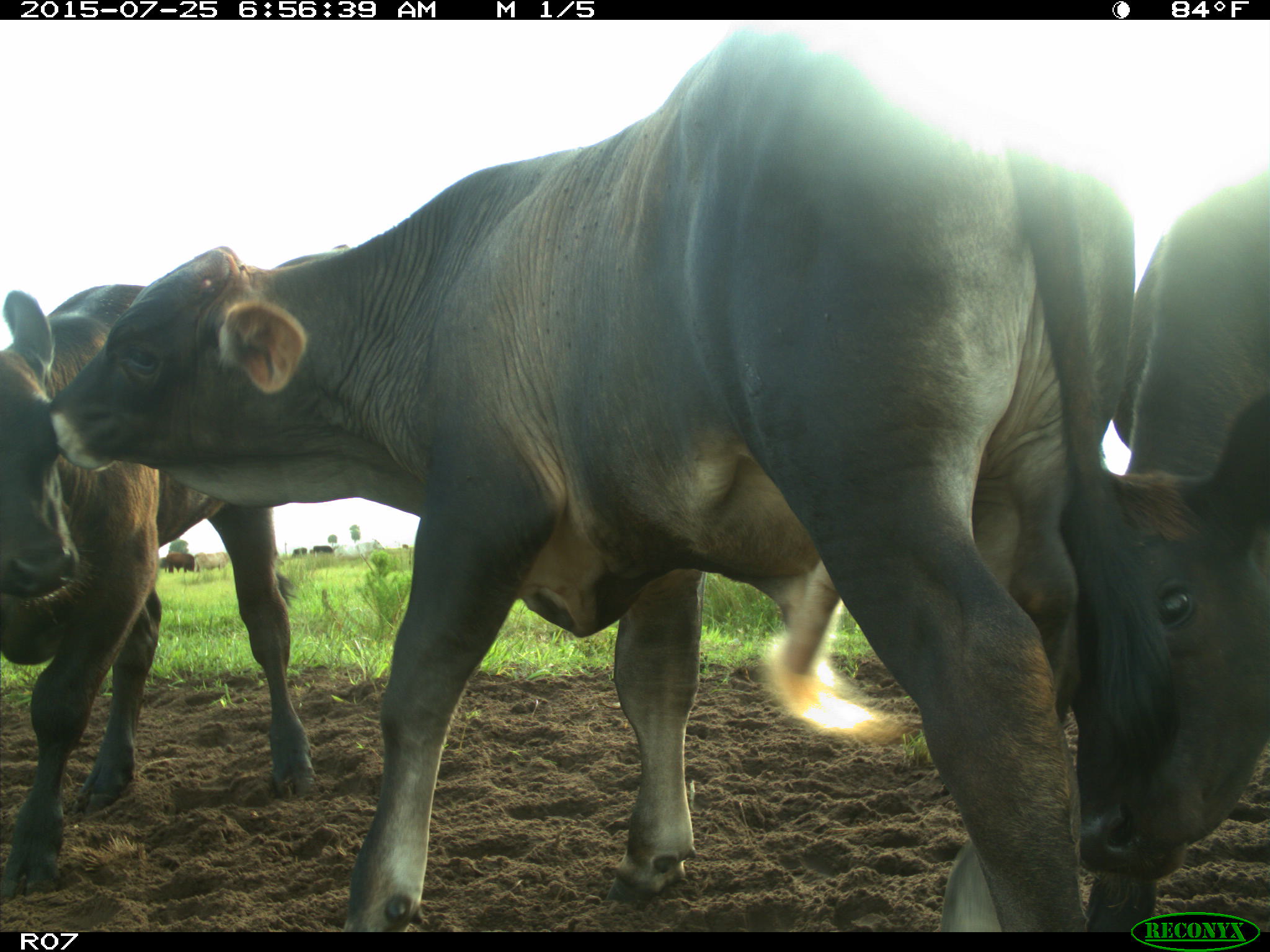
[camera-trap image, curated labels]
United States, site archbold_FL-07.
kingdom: Animalia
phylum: Chordata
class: Mammalia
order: Artiodactyla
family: Bovidae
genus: Bos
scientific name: Bos taurus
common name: domestic cow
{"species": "Bos taurus (domestic cow)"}